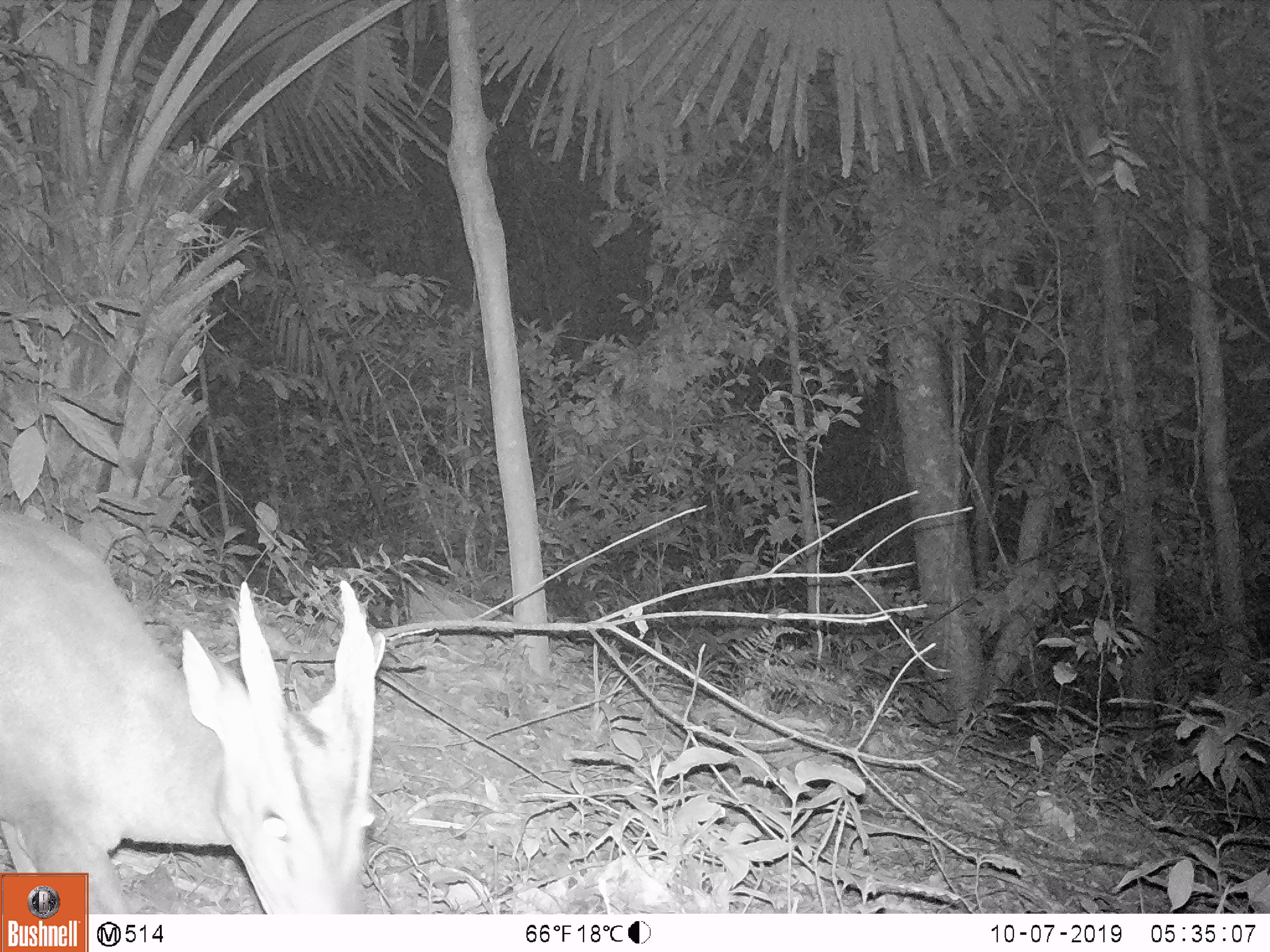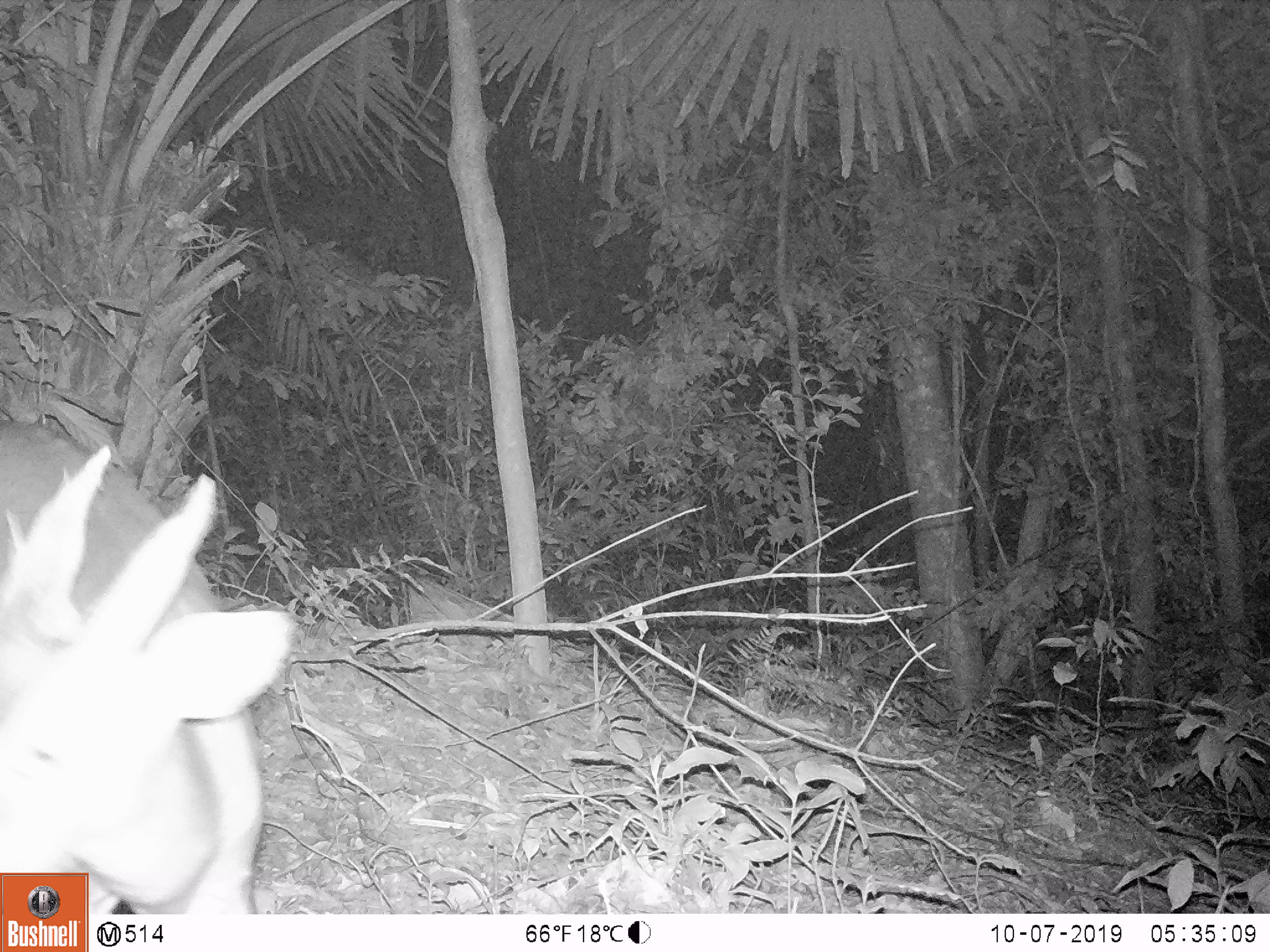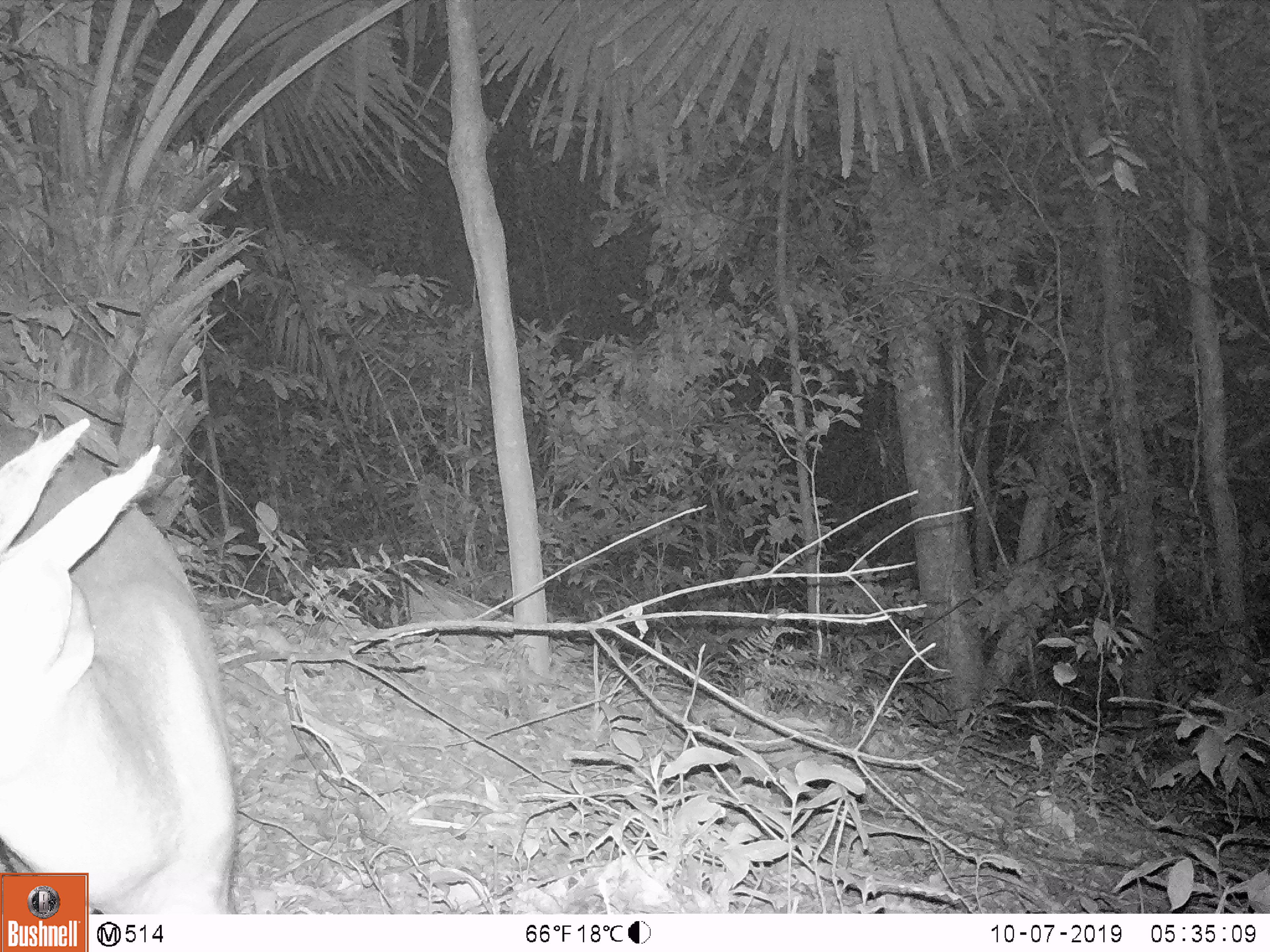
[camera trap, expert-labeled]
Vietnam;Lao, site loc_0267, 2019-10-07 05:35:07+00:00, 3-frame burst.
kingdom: Animalia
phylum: Chordata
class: Mammalia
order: Artiodactyla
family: Cervidae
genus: Muntiacus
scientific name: Muntiacus vuquangensis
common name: large-antlered muntjac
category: large antlered muntjac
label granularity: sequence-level